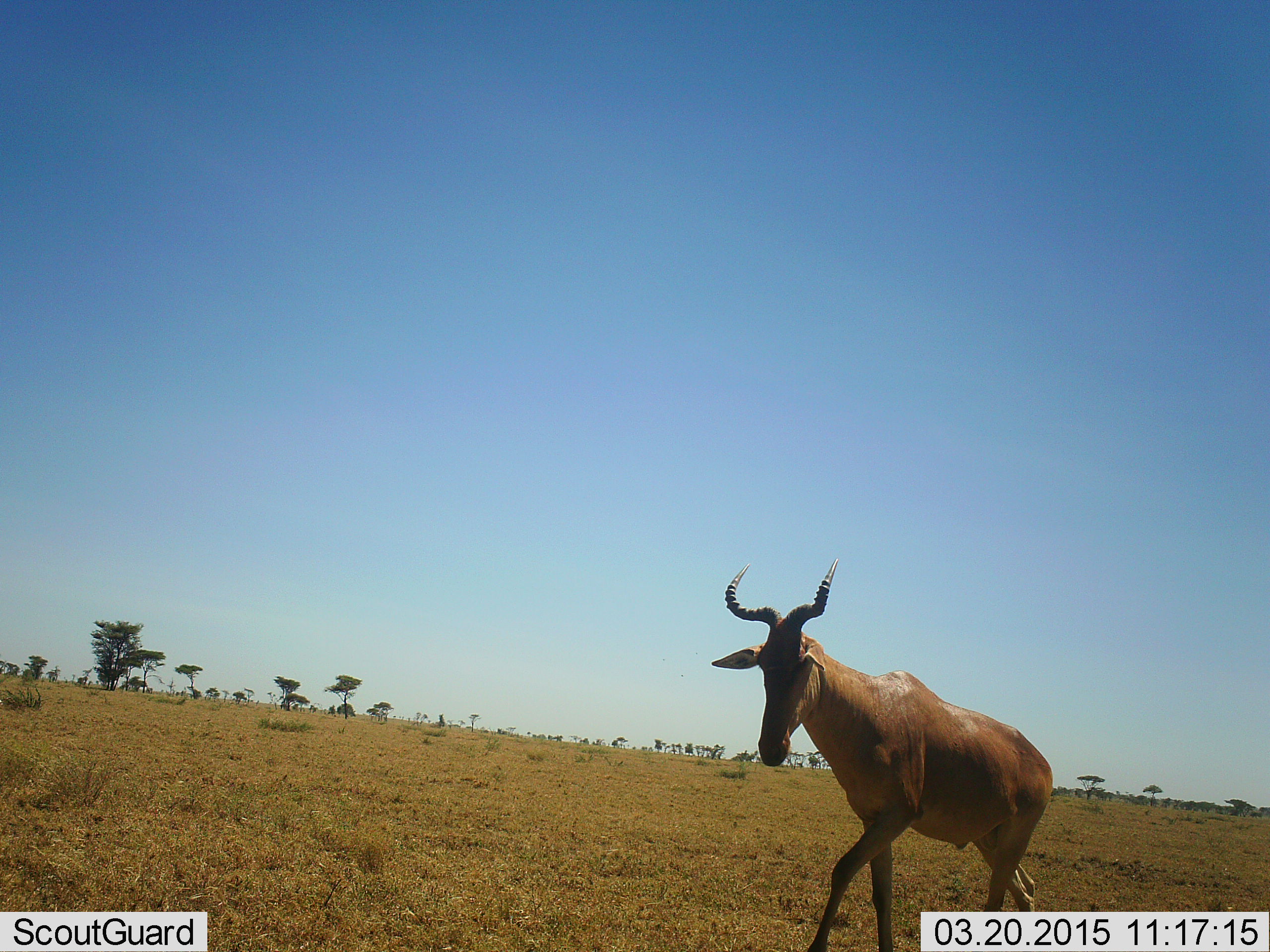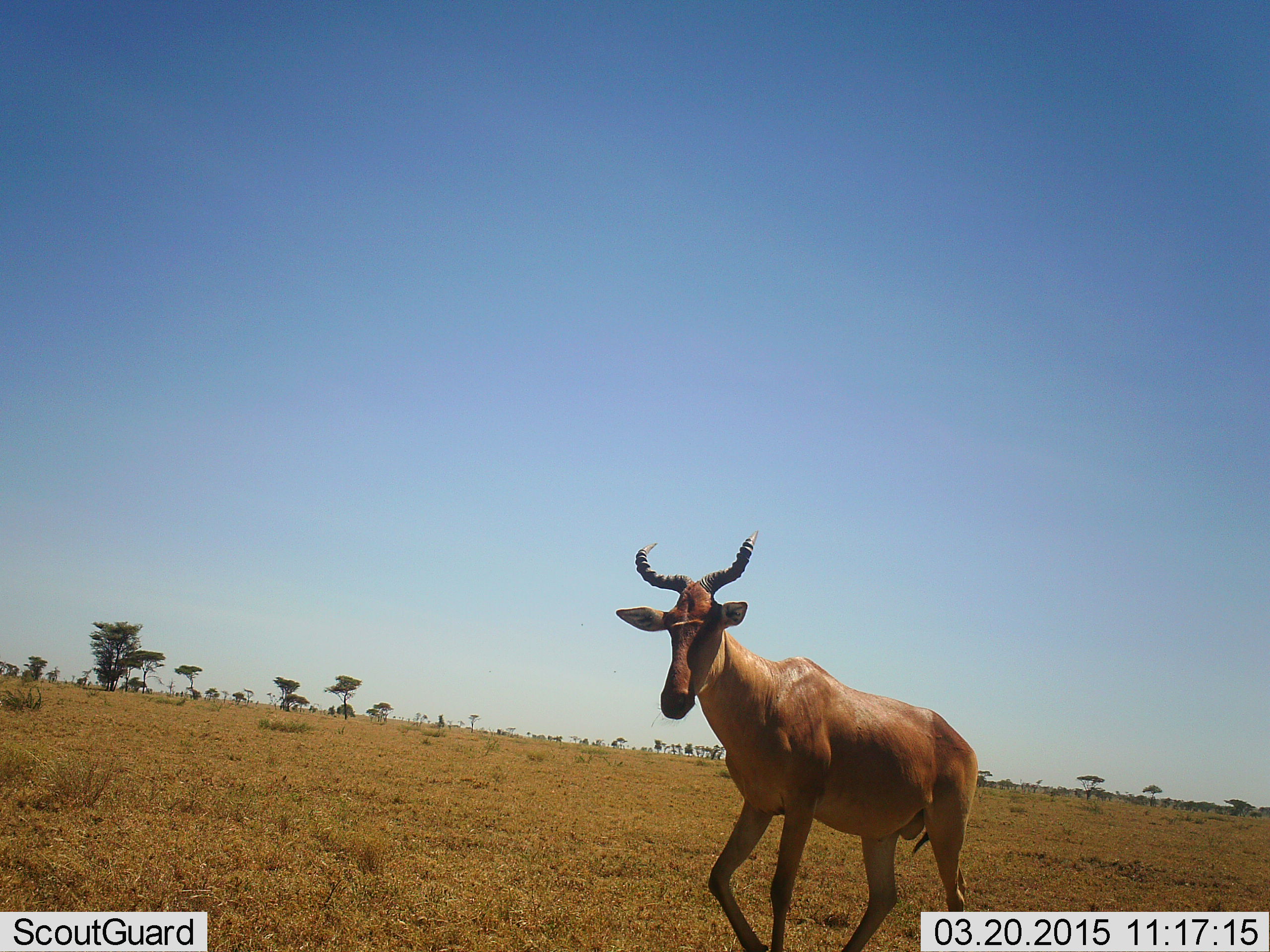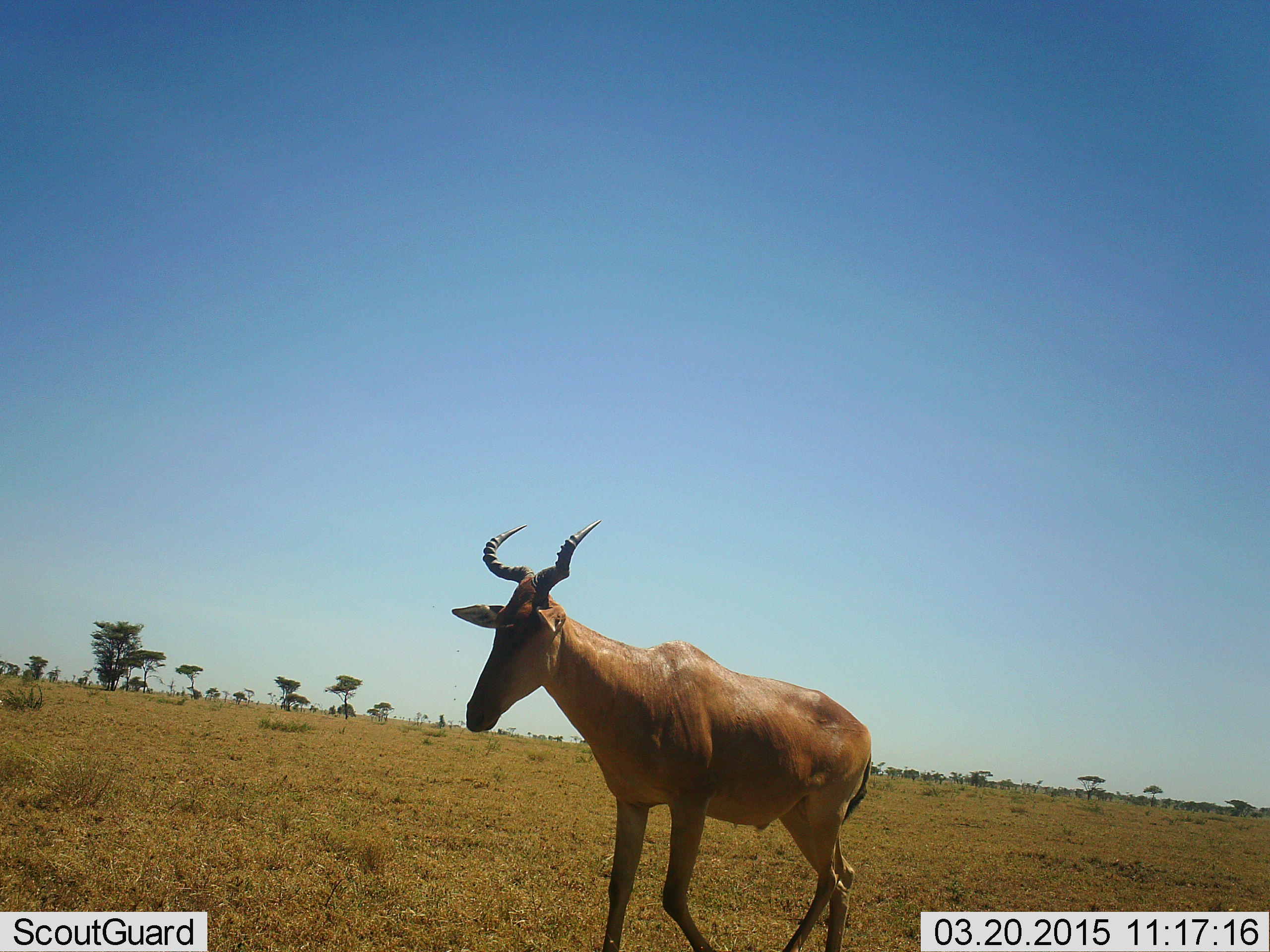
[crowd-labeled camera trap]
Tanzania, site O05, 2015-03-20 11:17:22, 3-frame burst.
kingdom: Animalia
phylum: Chordata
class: Mammalia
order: Artiodactyla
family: Bovidae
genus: Alcelaphus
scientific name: Alcelaphus buselaphus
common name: hartebeest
Hartebeest (Alcelaphus buselaphus), count 1. Behavior (volunteer vote fractions): standing 10%, resting 0%, moving 90%, interacting 0%. Young present (vote fraction): 0%. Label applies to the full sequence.